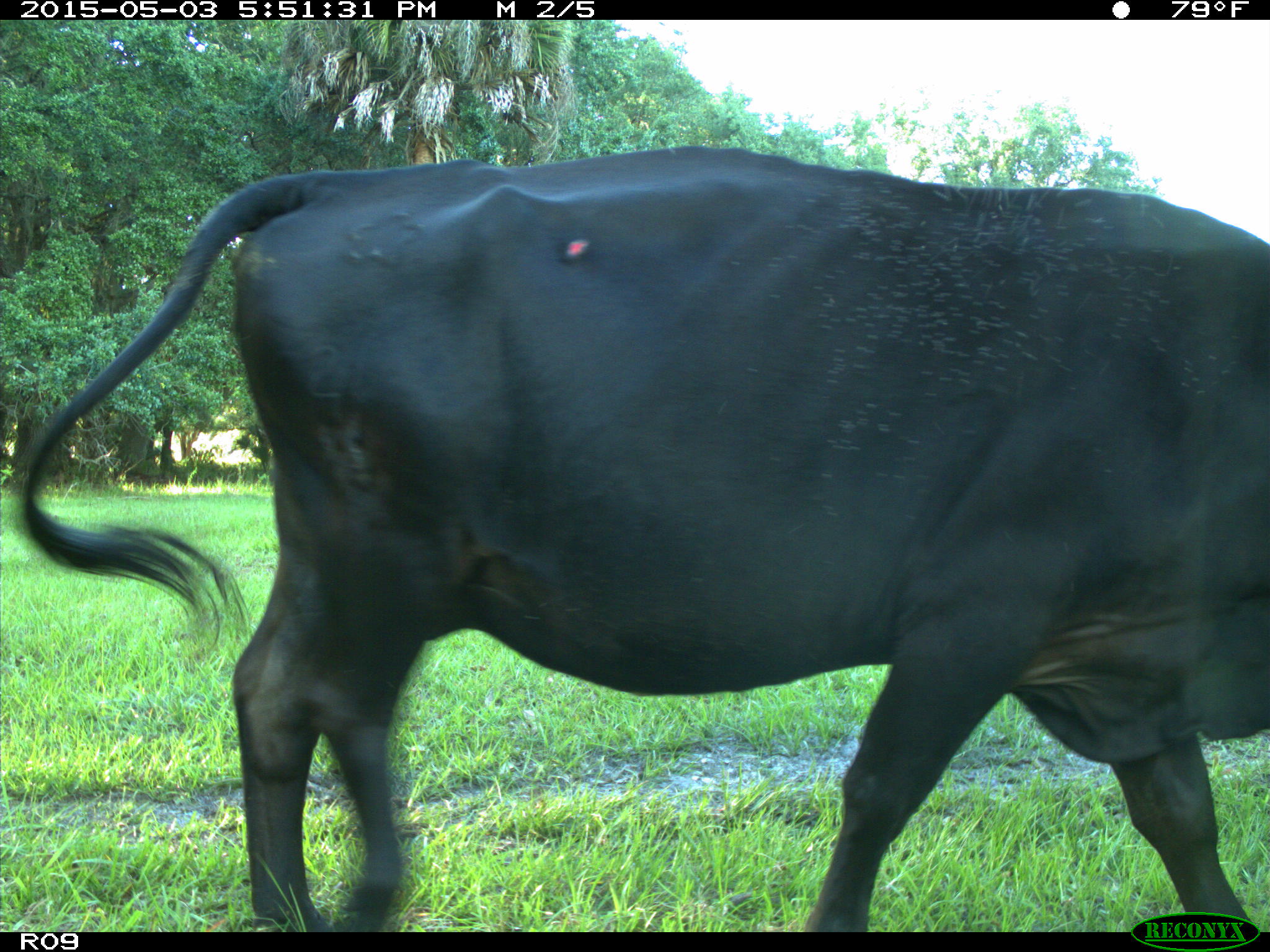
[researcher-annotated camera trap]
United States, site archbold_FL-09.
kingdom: Animalia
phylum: Chordata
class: Mammalia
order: Artiodactyla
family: Bovidae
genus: Bos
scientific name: Bos taurus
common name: domestic cow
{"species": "Bos taurus (domestic cow)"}